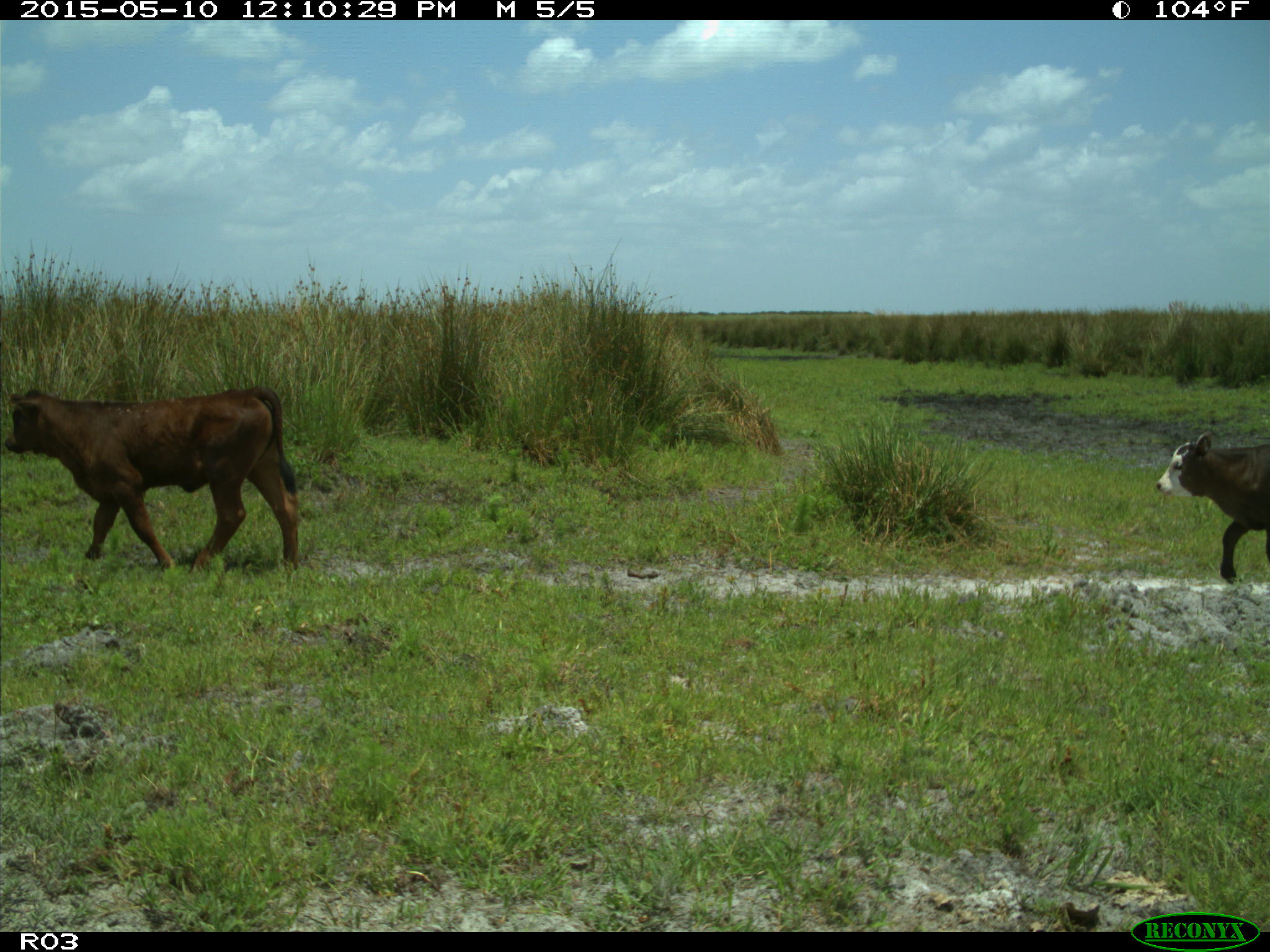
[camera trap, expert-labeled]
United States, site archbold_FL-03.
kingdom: Animalia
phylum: Chordata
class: Mammalia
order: Artiodactyla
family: Bovidae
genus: Bos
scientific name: Bos taurus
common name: domestic cow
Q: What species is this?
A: Bos taurus (domestic cow).